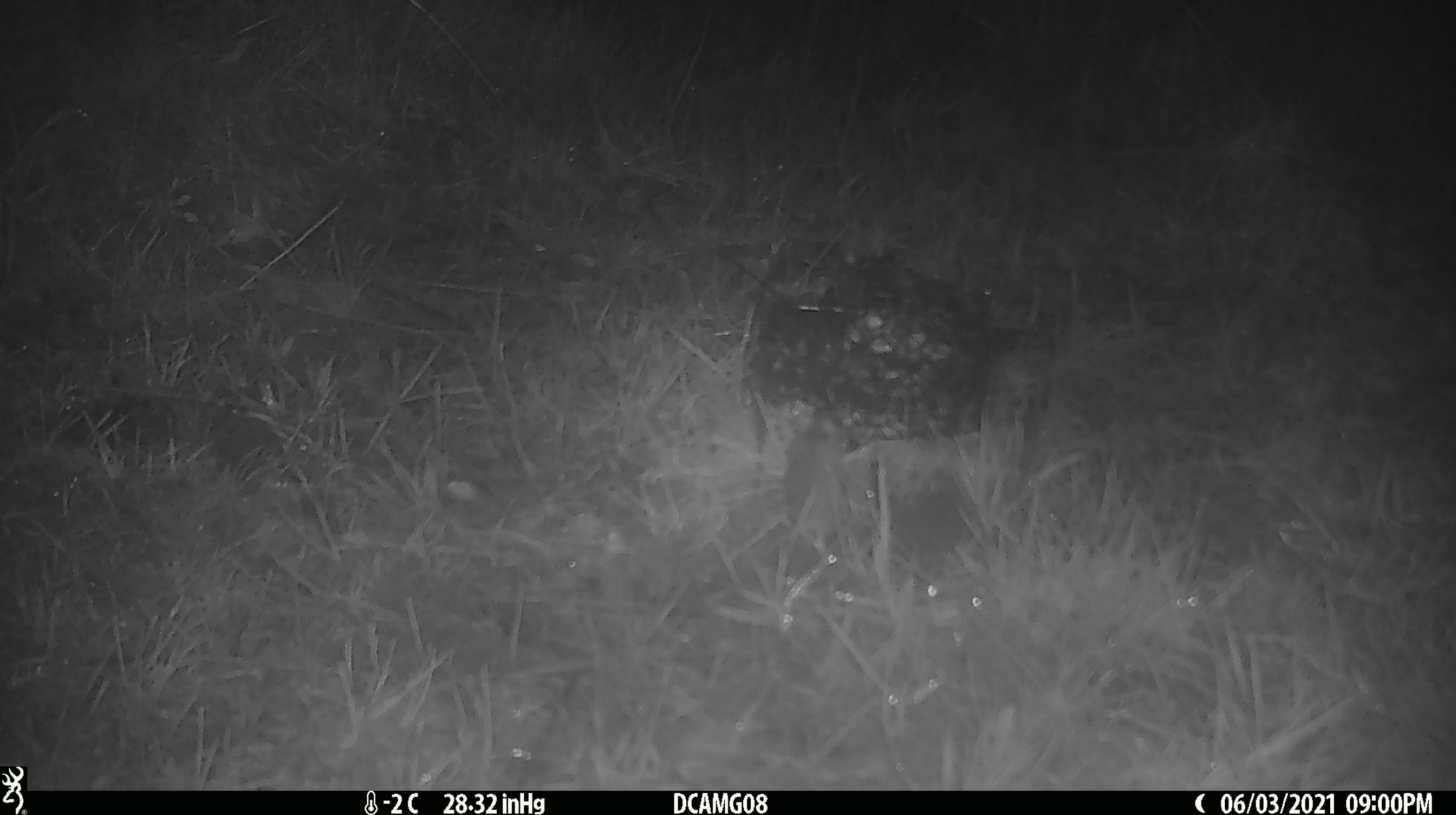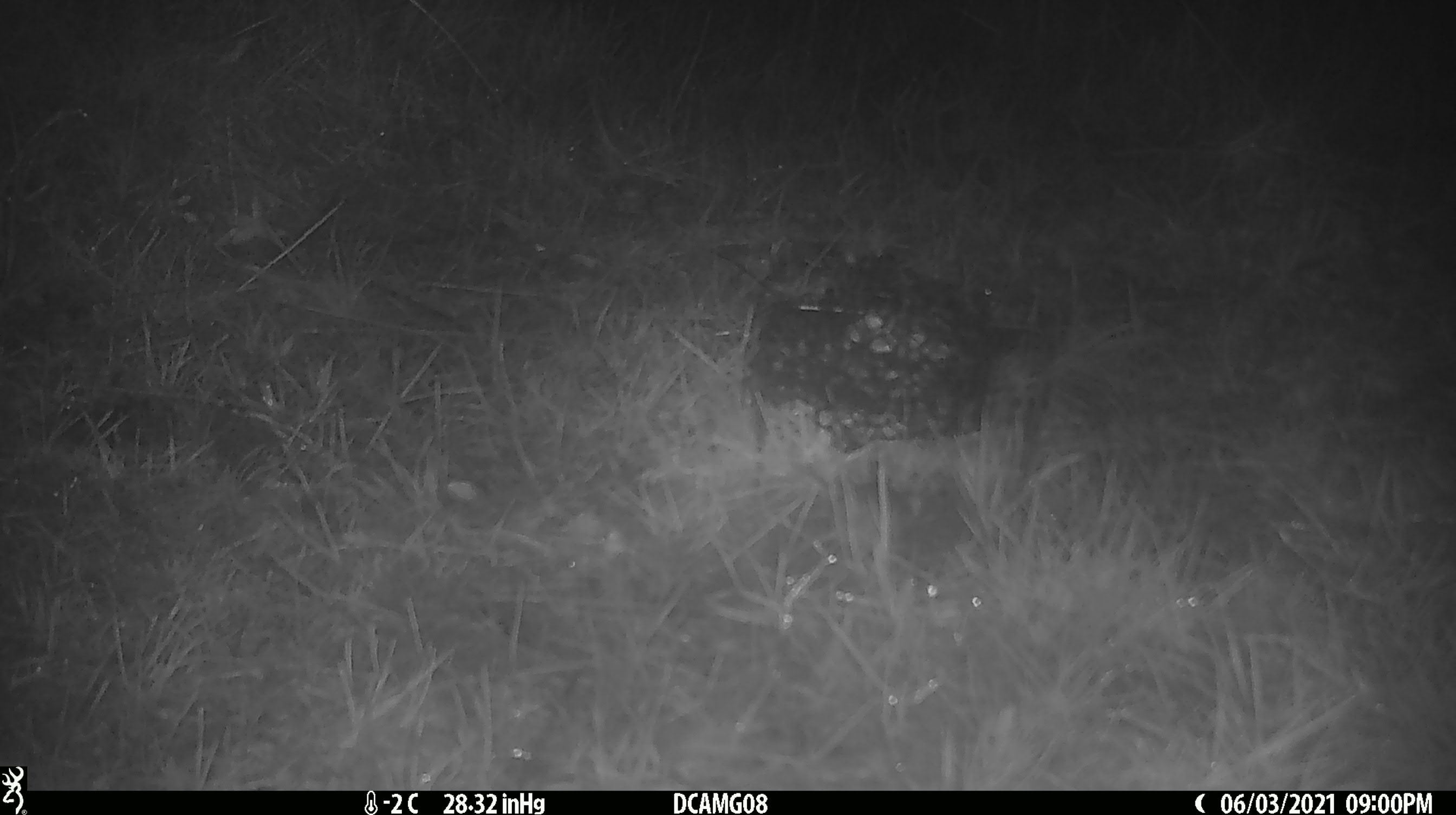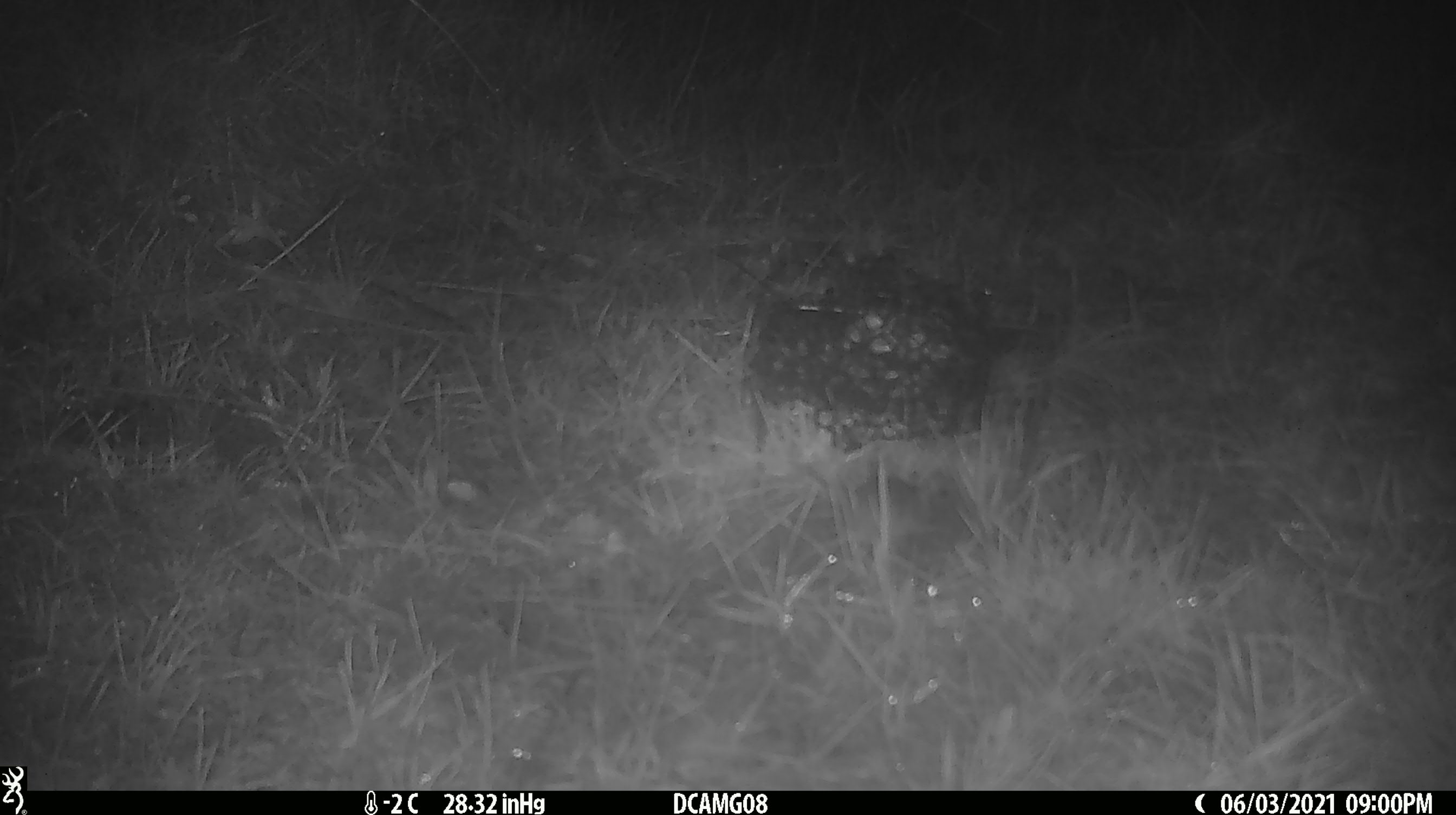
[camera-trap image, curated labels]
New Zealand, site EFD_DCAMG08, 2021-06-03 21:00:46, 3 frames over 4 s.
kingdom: Animalia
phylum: Chordata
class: Mammalia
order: Rodentia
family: Muridae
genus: Mus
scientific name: Mus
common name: mouse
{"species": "mouse (Mus)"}